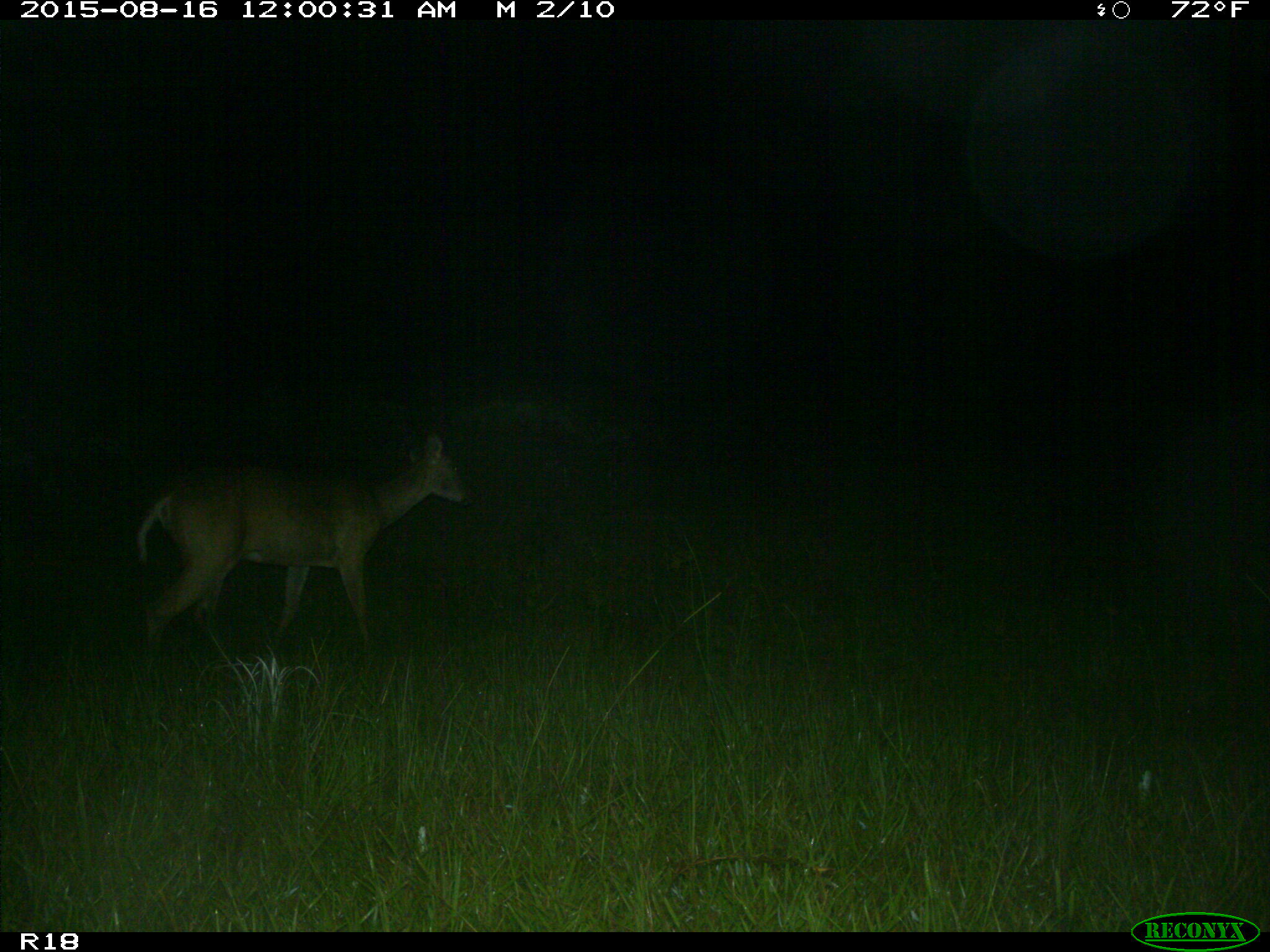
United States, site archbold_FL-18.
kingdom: Animalia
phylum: Chordata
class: Mammalia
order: Artiodactyla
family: Cervidae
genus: Odocoileus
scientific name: Odocoileus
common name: deer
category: unidentified deer